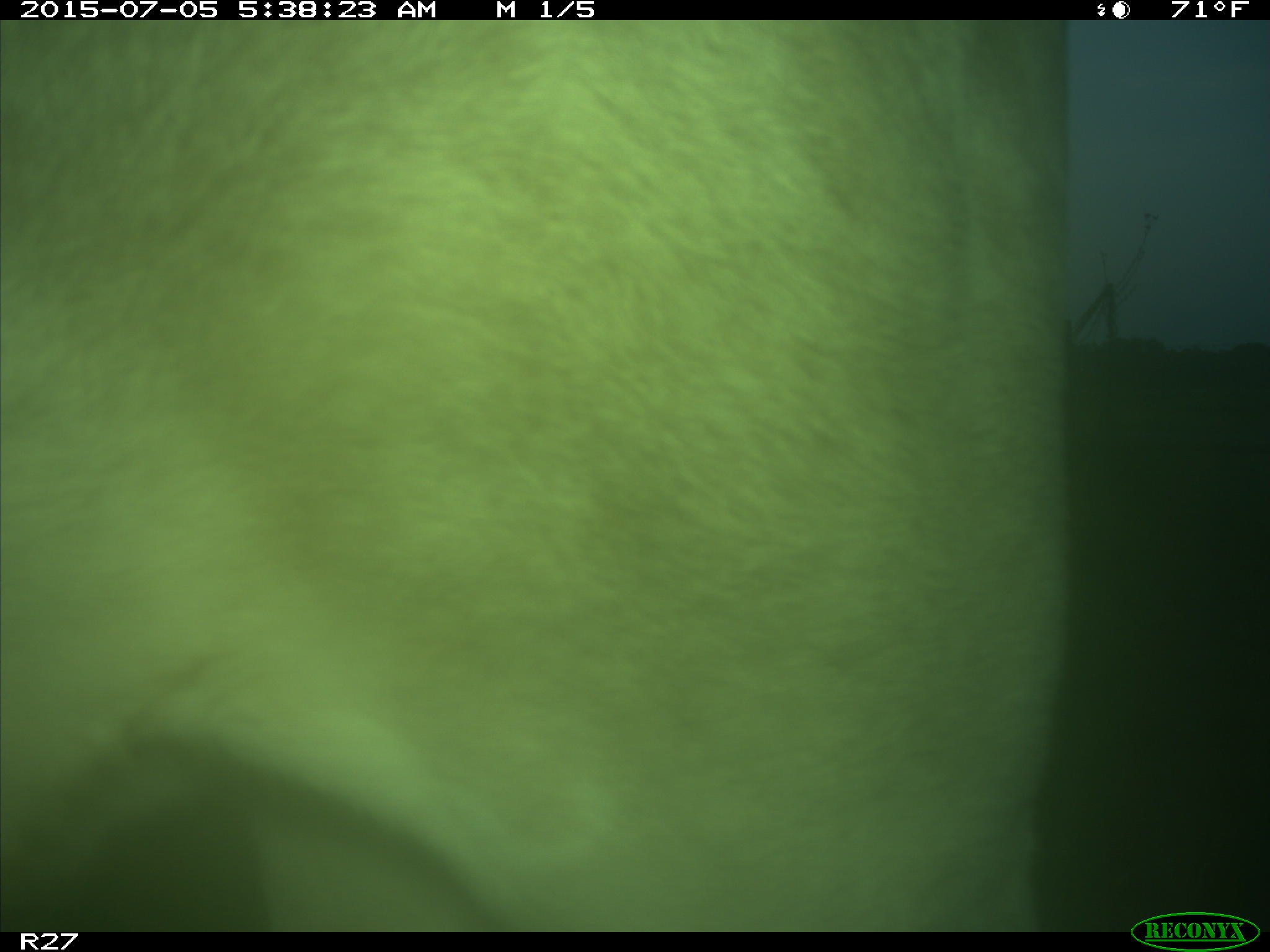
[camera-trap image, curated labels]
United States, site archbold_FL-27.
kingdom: Animalia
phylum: Chordata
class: Mammalia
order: Artiodactyla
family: Bovidae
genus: Bos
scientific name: Bos taurus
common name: domestic cow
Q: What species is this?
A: Bos taurus (domestic cow).